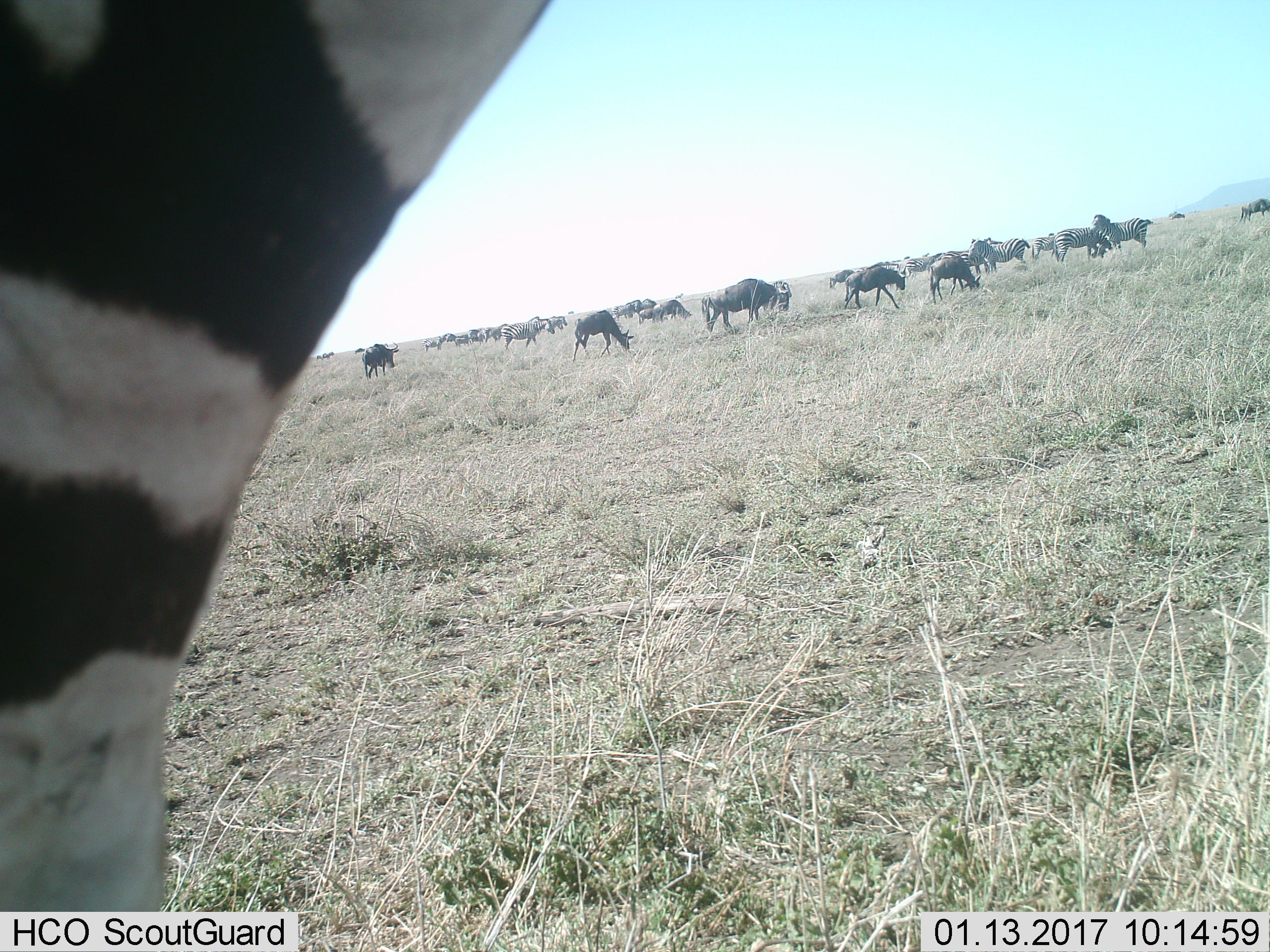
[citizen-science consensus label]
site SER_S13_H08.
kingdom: Animalia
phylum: Chordata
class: Mammalia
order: Artiodactyla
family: Bovidae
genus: Connochaetes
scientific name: Connochaetes taurinus taurinus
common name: blue wildebeest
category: wildebeestblue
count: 11-50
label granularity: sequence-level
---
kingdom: Animalia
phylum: Chordata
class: Mammalia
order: Perissodactyla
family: Equidae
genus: Equus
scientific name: Equus quagga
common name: plains zebra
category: zebraplains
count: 11-50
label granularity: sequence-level